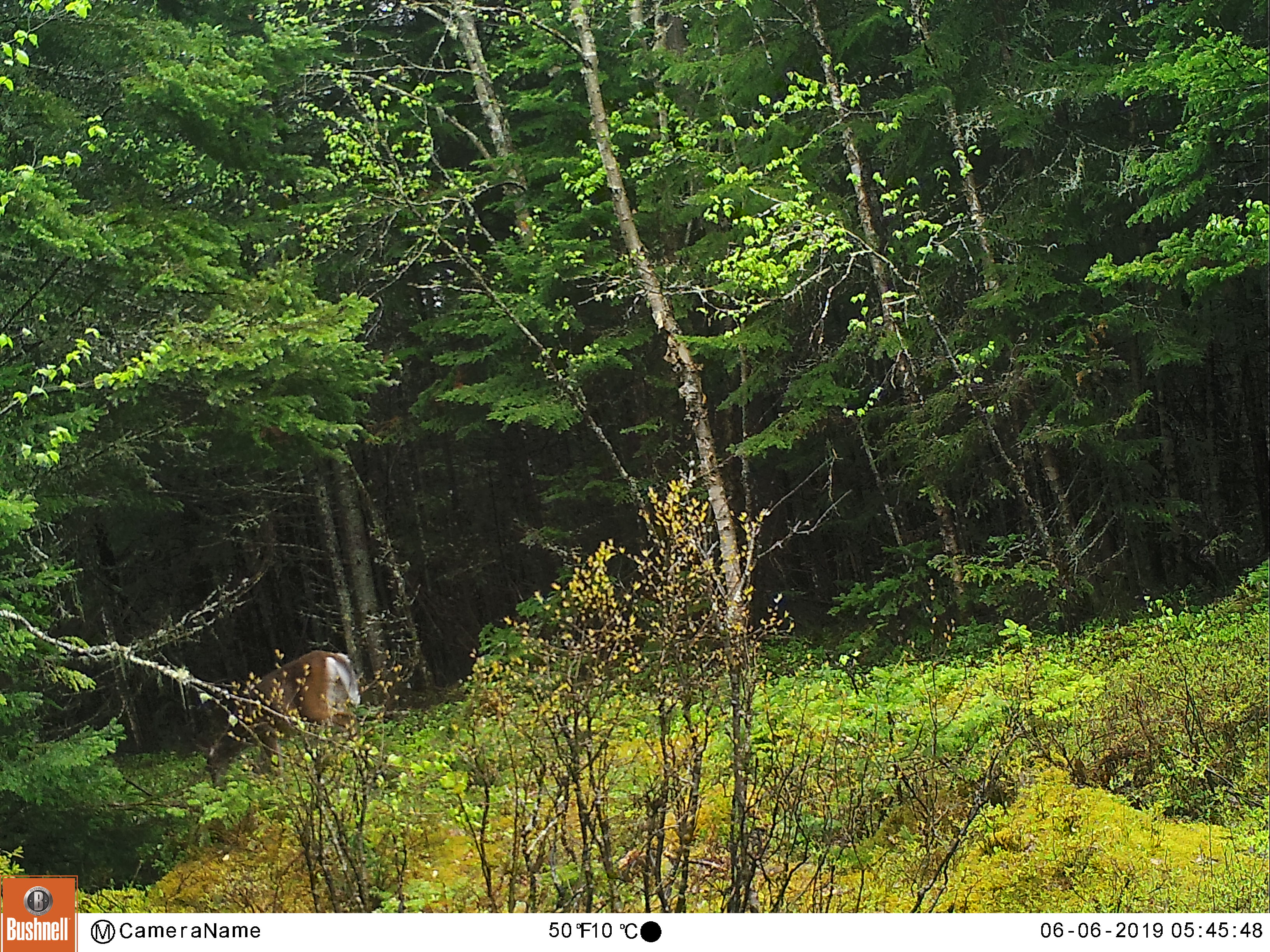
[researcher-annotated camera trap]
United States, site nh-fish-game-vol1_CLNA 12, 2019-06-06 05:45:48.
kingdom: Animalia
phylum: Chordata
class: Mammalia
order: Artiodactyla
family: Cervidae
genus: Odocoileus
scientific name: Odocoileus virginianus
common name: white-tailed deer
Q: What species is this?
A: White-tailed deer (Odocoileus virginianus).